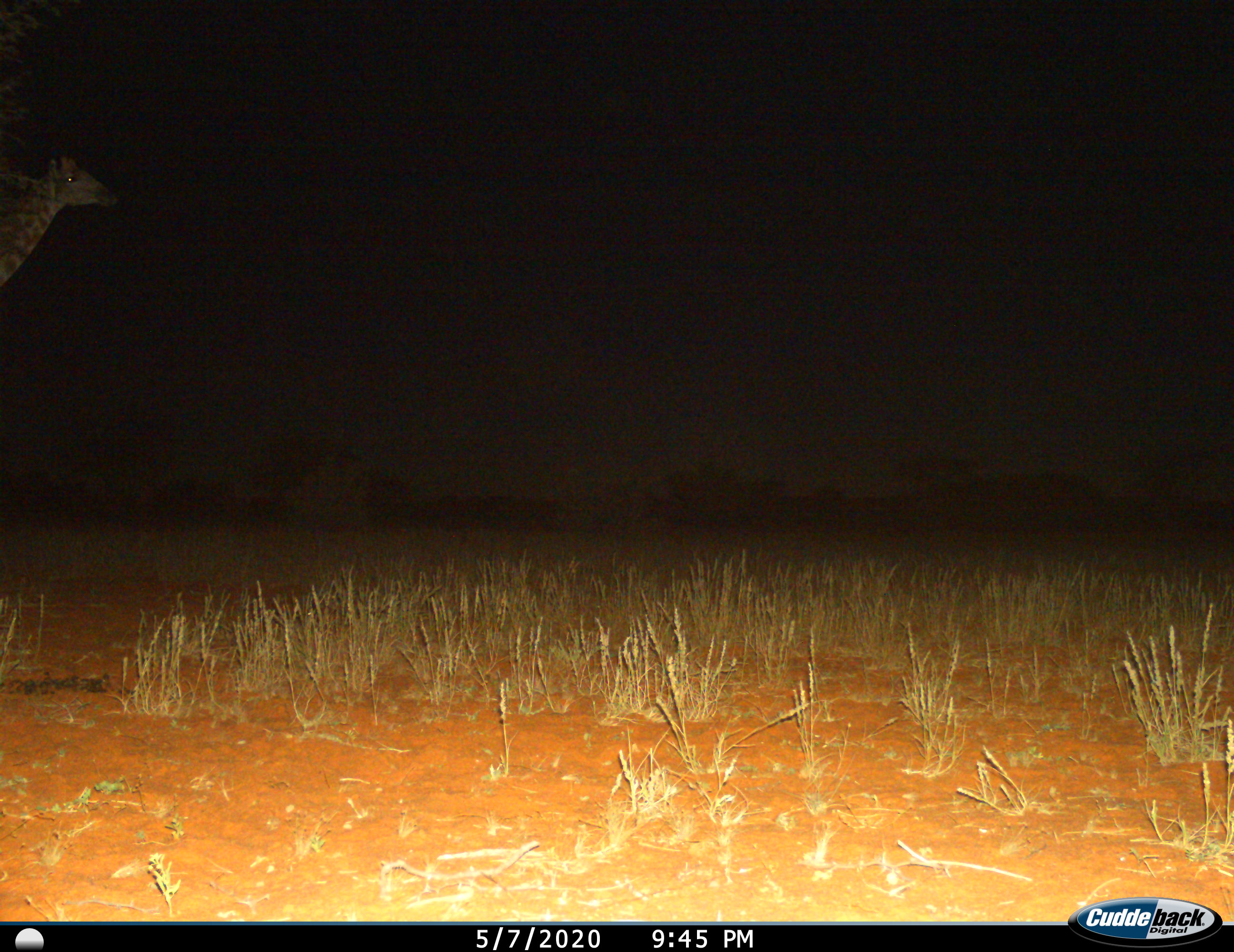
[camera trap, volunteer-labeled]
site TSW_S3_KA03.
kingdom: Animalia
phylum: Chordata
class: Mammalia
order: Artiodactyla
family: Giraffidae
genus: Giraffa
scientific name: Giraffa camelopardalis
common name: giraffe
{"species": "giraffe (Giraffa camelopardalis)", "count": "1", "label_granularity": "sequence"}